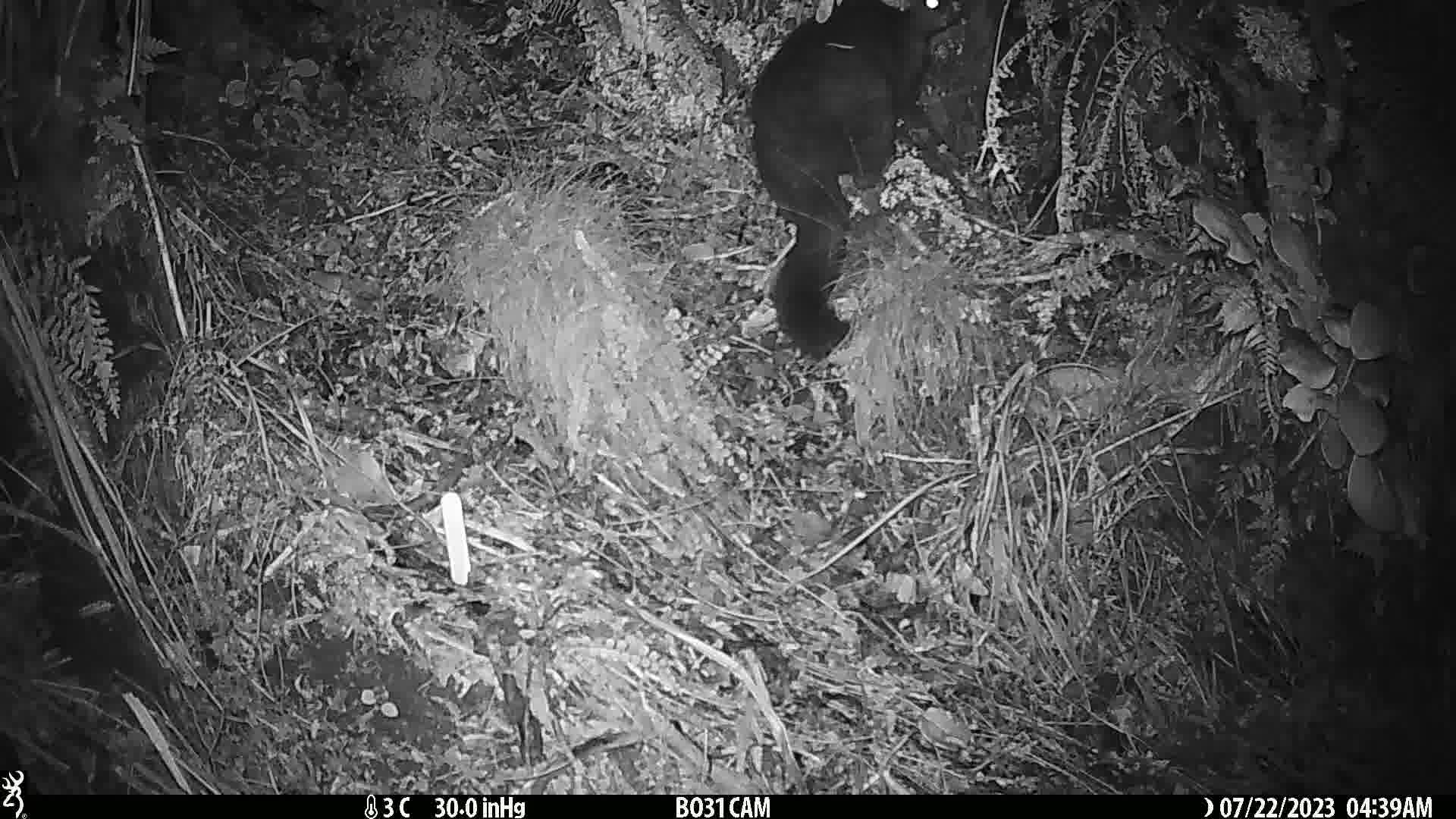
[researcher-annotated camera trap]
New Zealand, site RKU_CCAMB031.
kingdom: Animalia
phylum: Chordata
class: Mammalia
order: Diprotodontia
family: Phalangeridae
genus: Trichosurus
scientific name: Trichosurus vulpecula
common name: common brushtail possum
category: possum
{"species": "possum (common brushtail possum) (Trichosurus vulpecula)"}